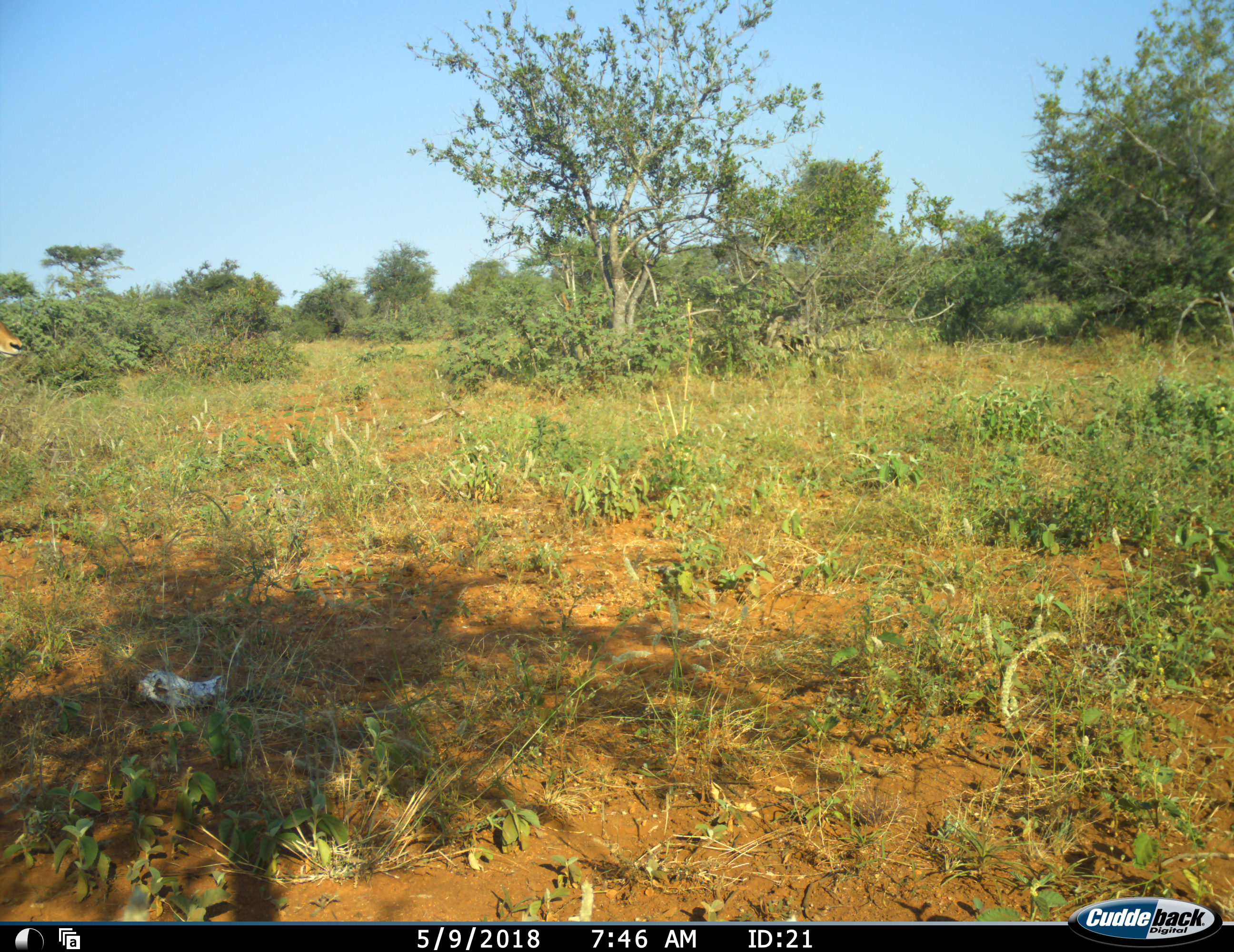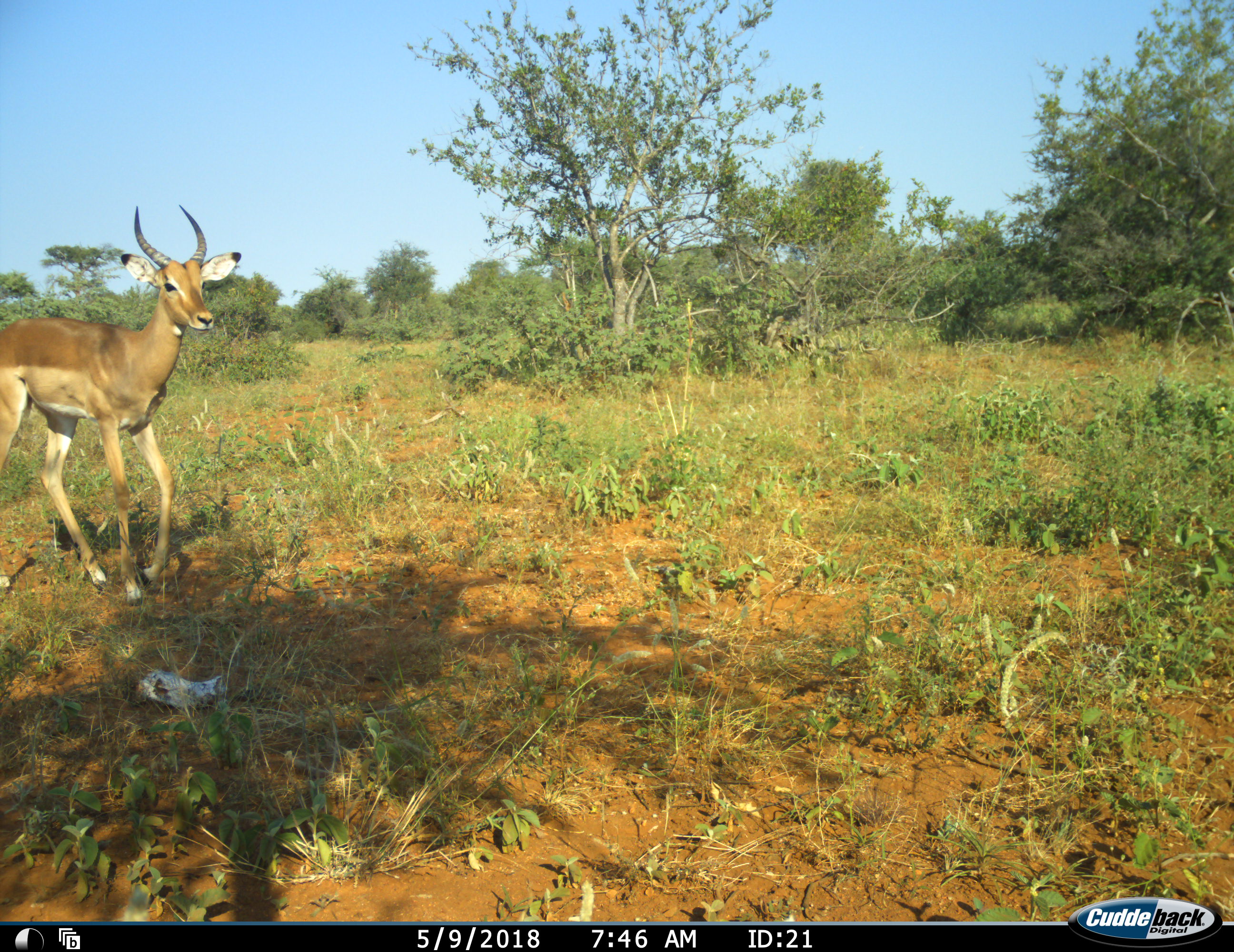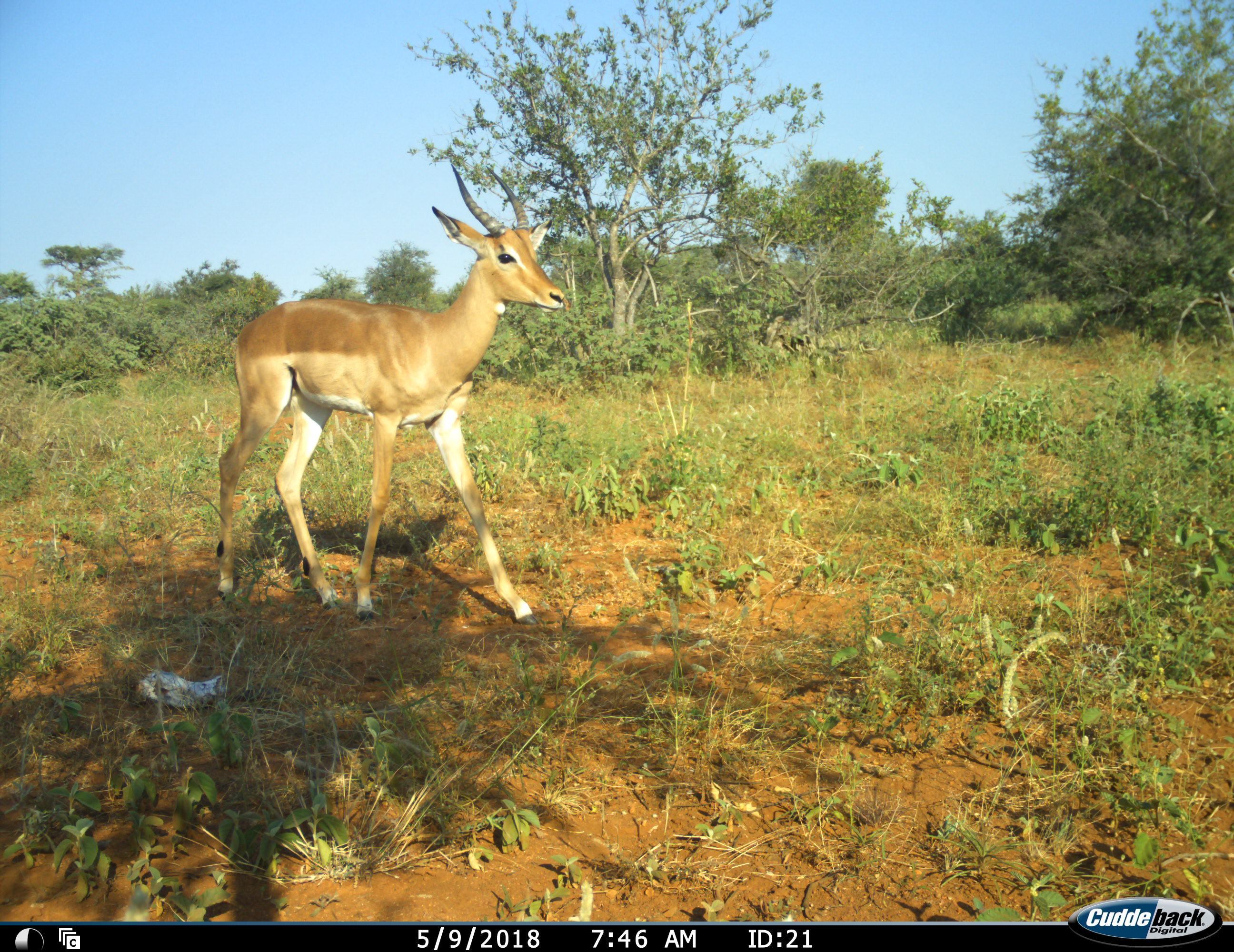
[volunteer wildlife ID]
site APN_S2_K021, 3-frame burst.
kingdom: Animalia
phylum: Chordata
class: Mammalia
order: Artiodactyla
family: Bovidae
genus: Aepyceros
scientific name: Aepyceros melampus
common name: impala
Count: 1.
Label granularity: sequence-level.